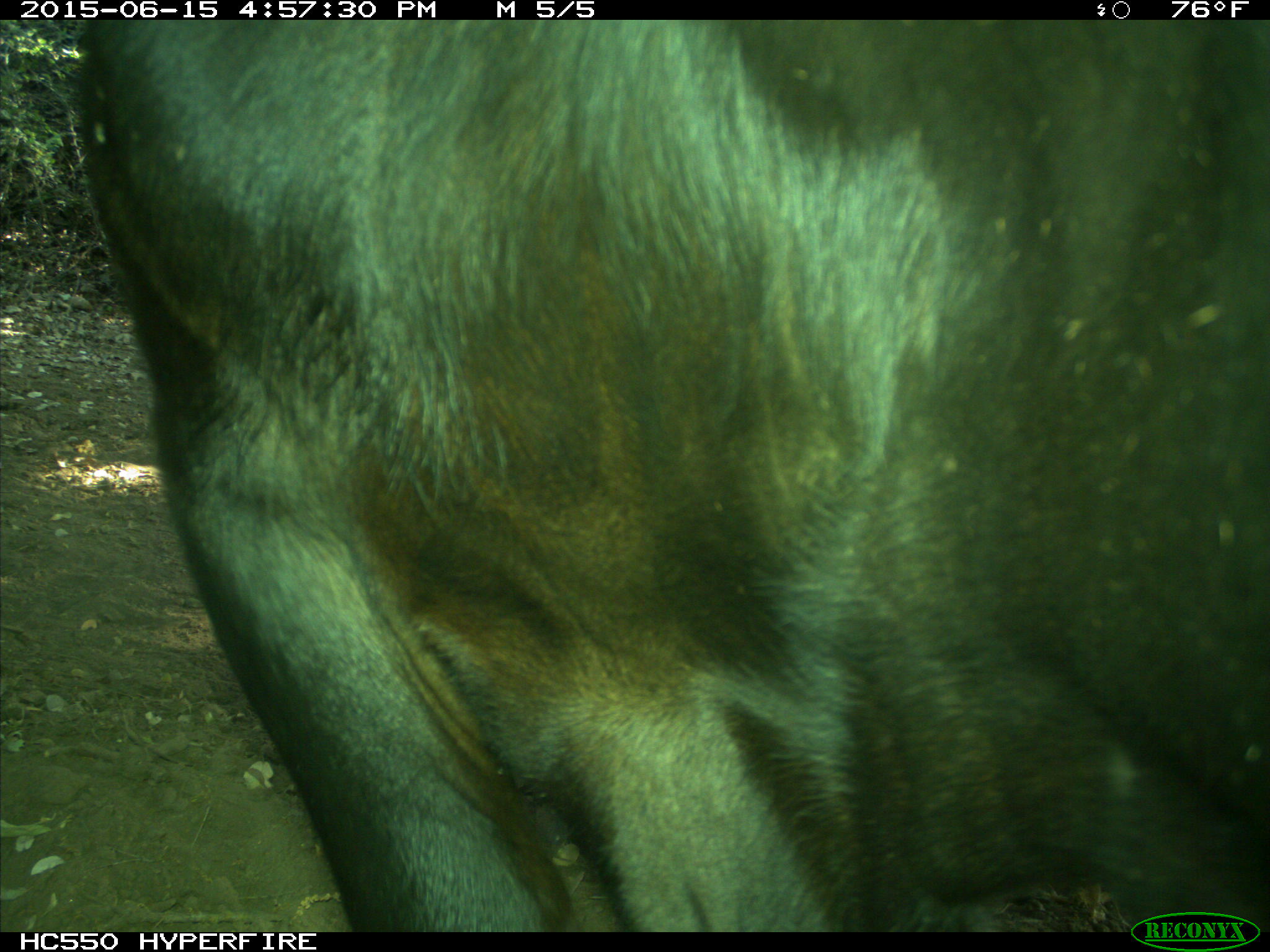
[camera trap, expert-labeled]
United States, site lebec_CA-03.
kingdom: Animalia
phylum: Chordata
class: Mammalia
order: Artiodactyla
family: Bovidae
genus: Bos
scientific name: Bos taurus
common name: domestic cow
Bos taurus (domestic cow).